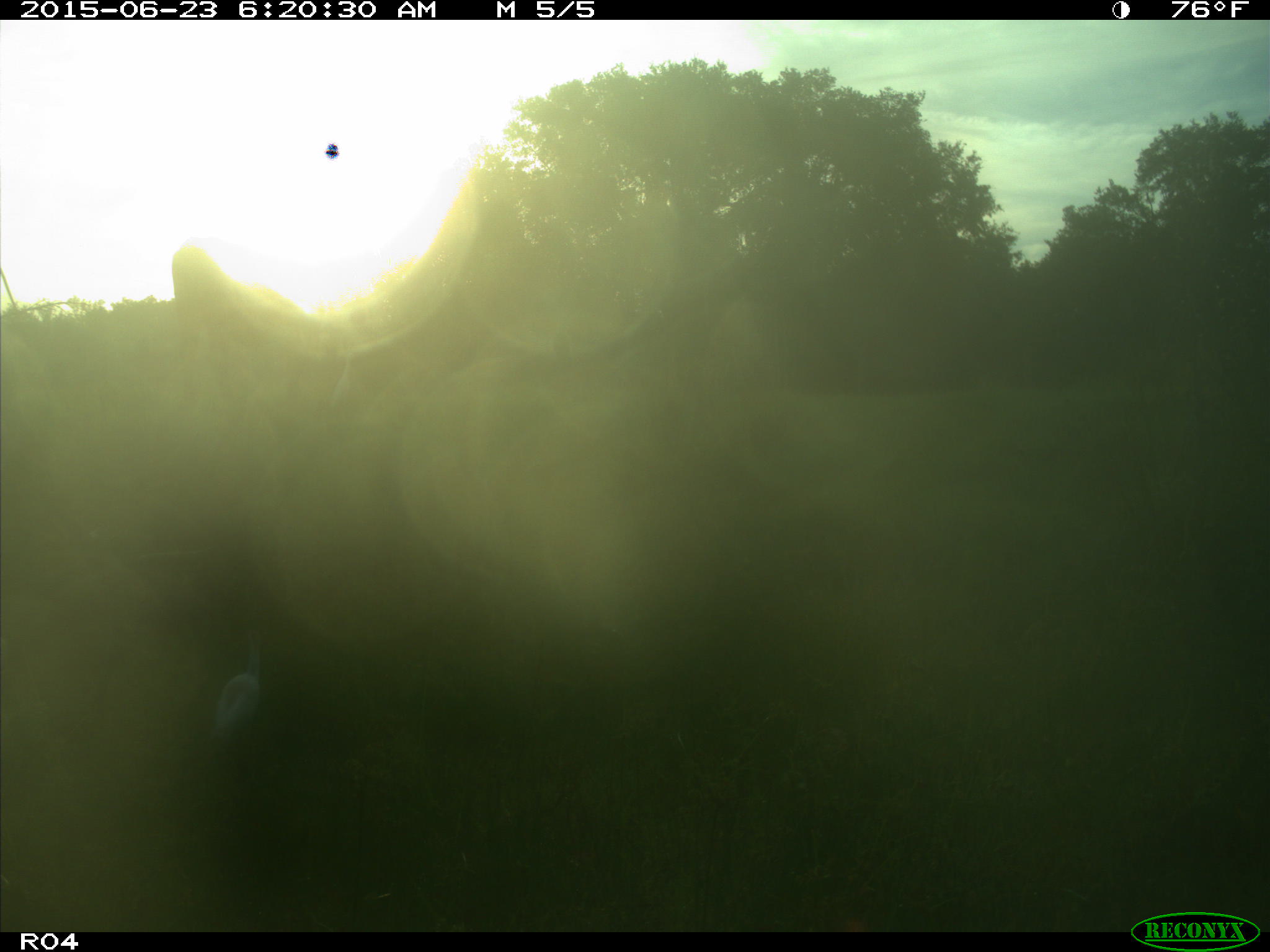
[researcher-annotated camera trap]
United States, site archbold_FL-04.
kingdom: Animalia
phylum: Chordata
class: Mammalia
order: Artiodactyla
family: Bovidae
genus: Bos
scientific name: Bos taurus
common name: domestic cow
Bos taurus (domestic cow).